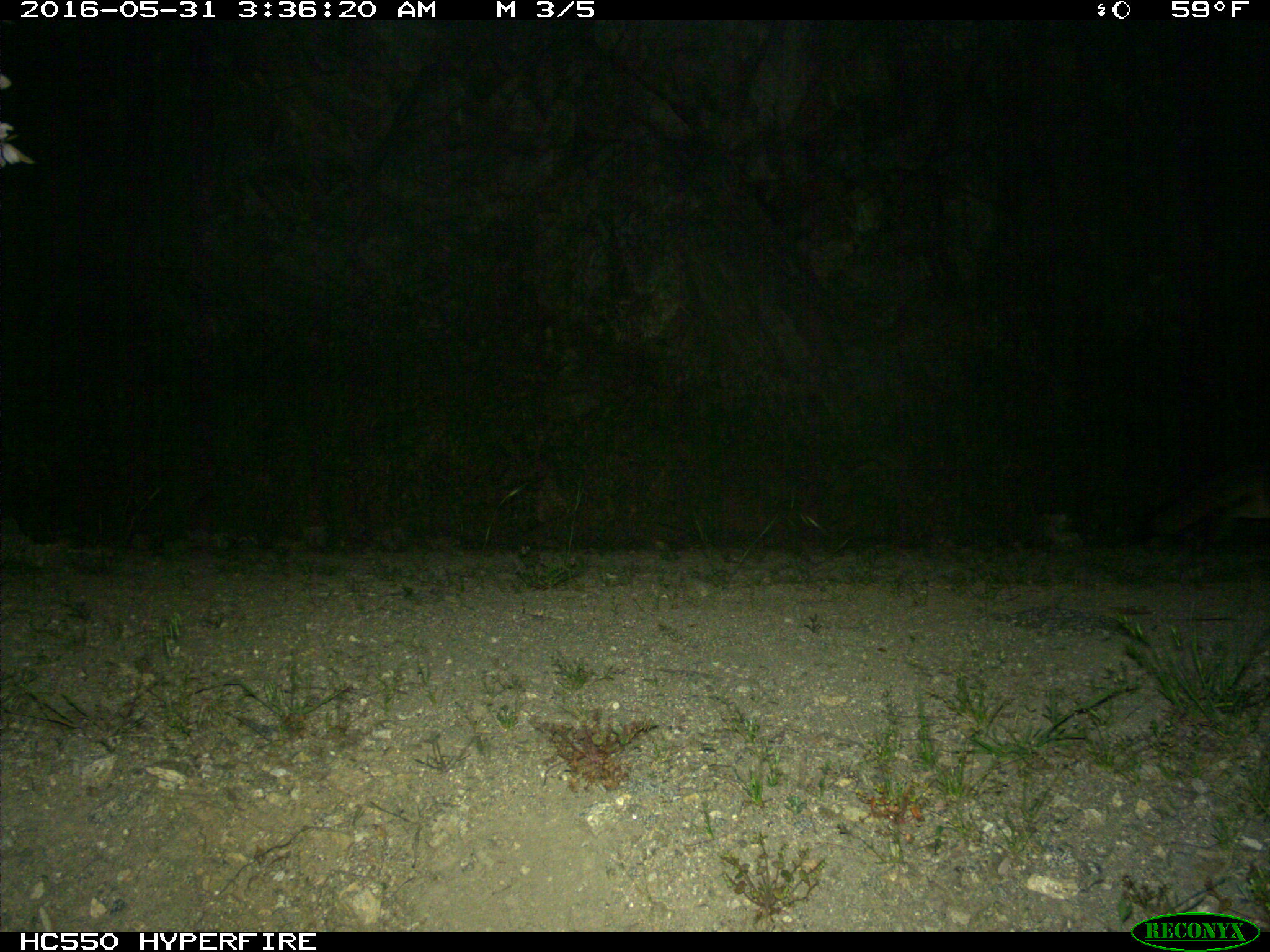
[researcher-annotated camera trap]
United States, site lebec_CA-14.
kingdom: Animalia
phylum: Chordata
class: Mammalia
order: Carnivora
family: Canidae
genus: Urocyon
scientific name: Urocyon cinereoargenteus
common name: gray fox